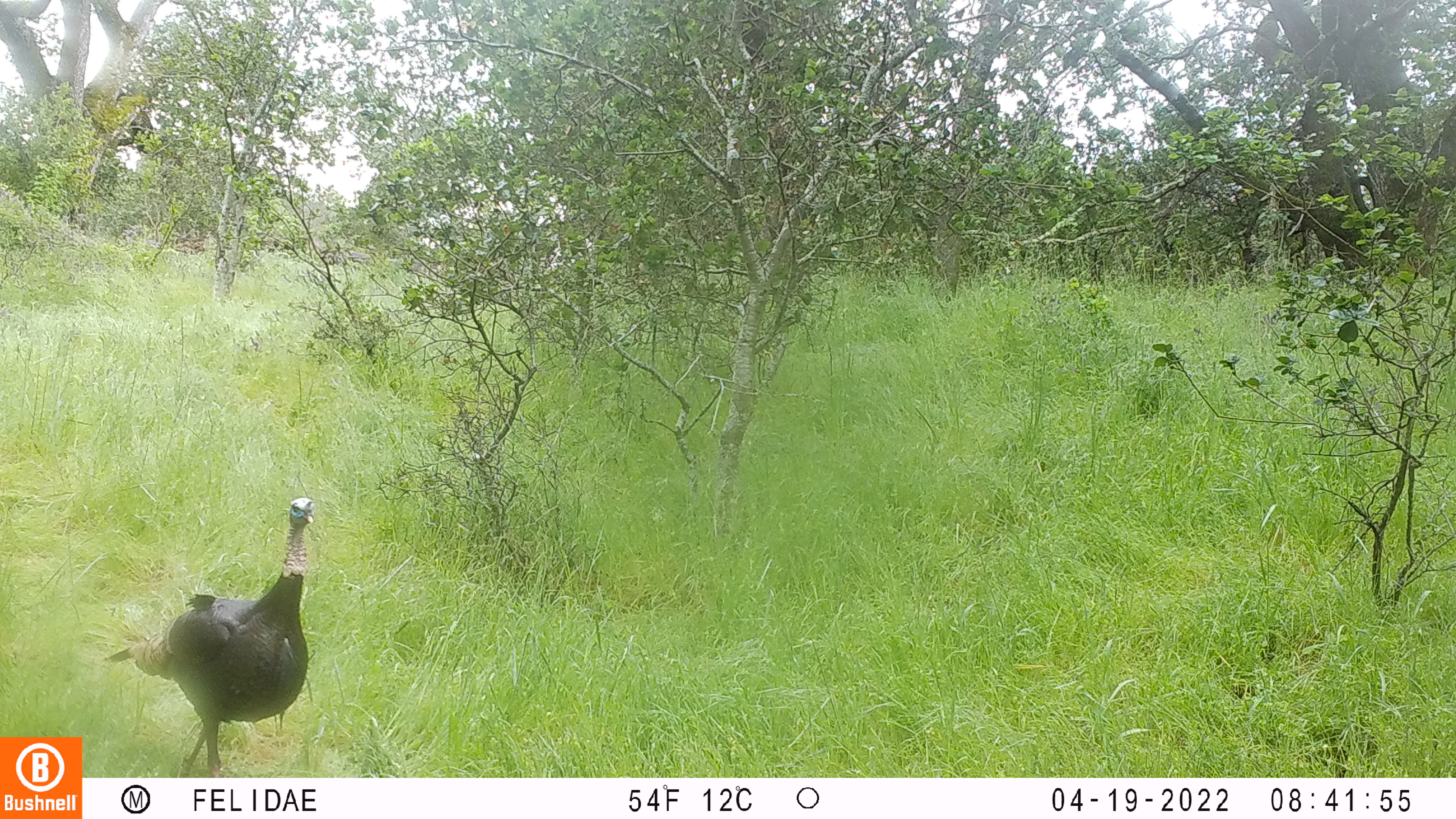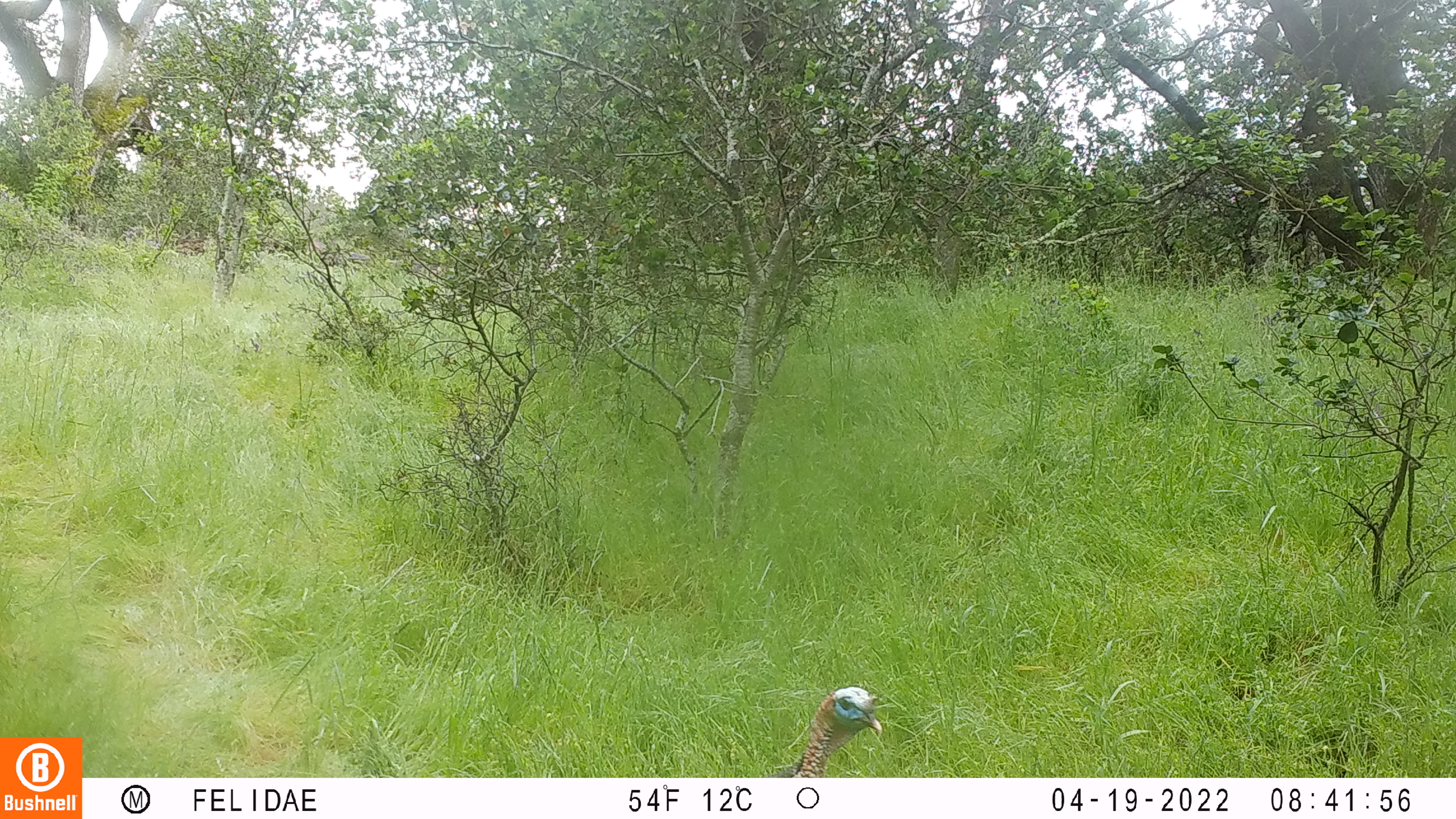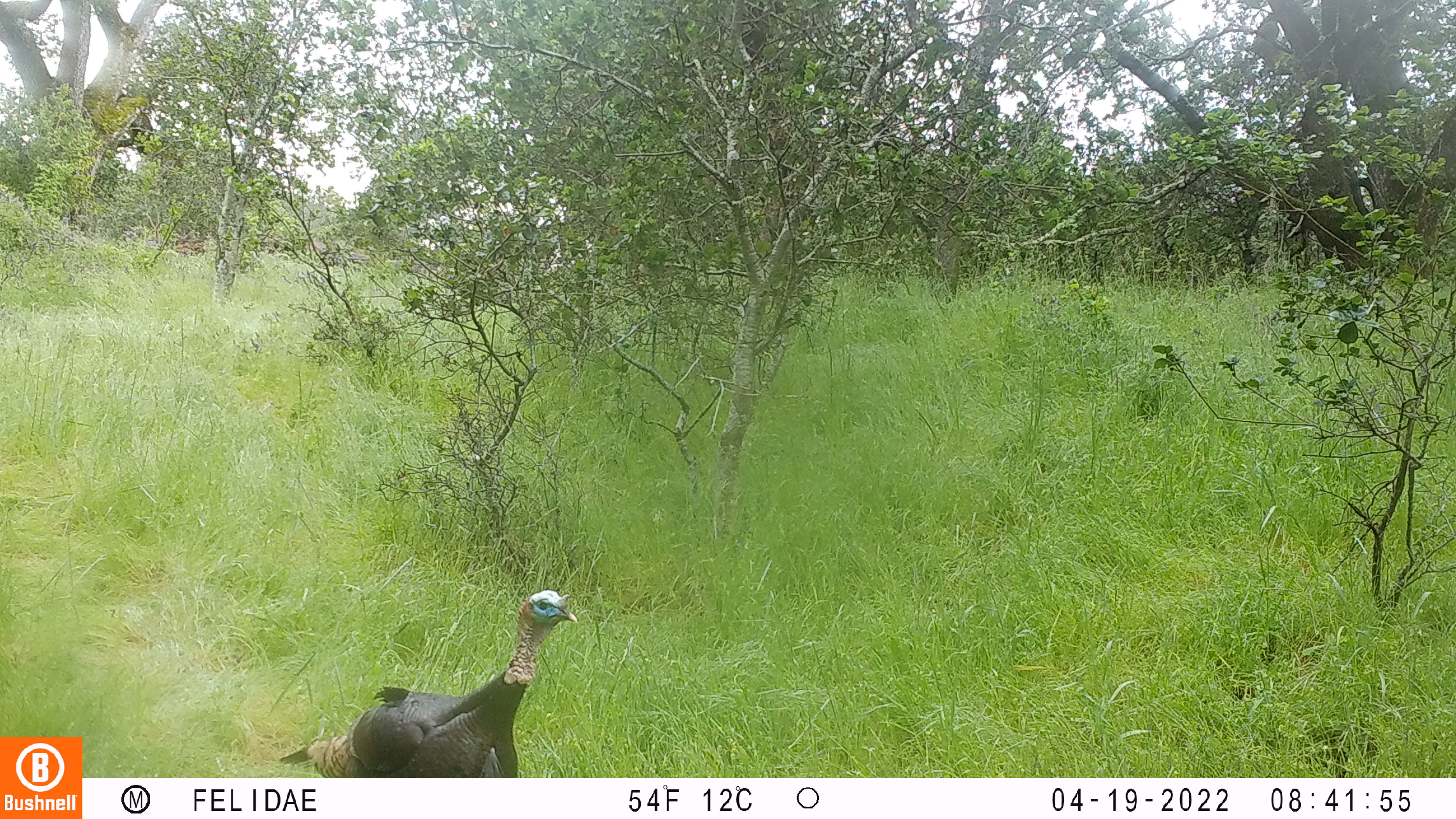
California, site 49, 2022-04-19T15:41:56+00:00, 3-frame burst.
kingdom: Animalia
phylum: Chordata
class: Aves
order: Galliformes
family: Phasianidae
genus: Meleagris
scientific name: Meleagris gallopavo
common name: turkey